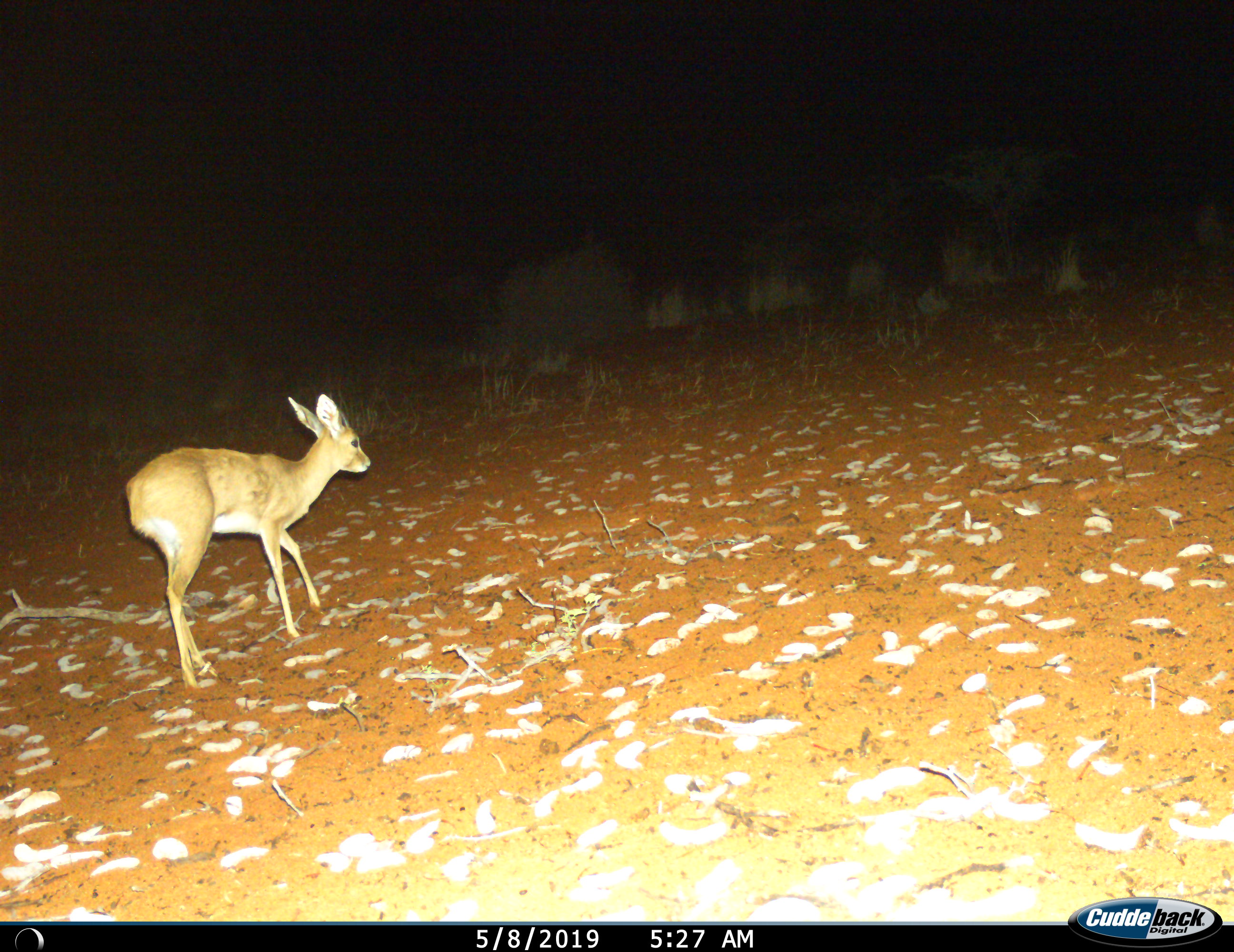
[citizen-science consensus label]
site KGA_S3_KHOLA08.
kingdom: Animalia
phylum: Chordata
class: Mammalia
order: Artiodactyla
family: Bovidae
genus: Raphicerus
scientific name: Raphicerus campestris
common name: steenbok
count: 1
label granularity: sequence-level